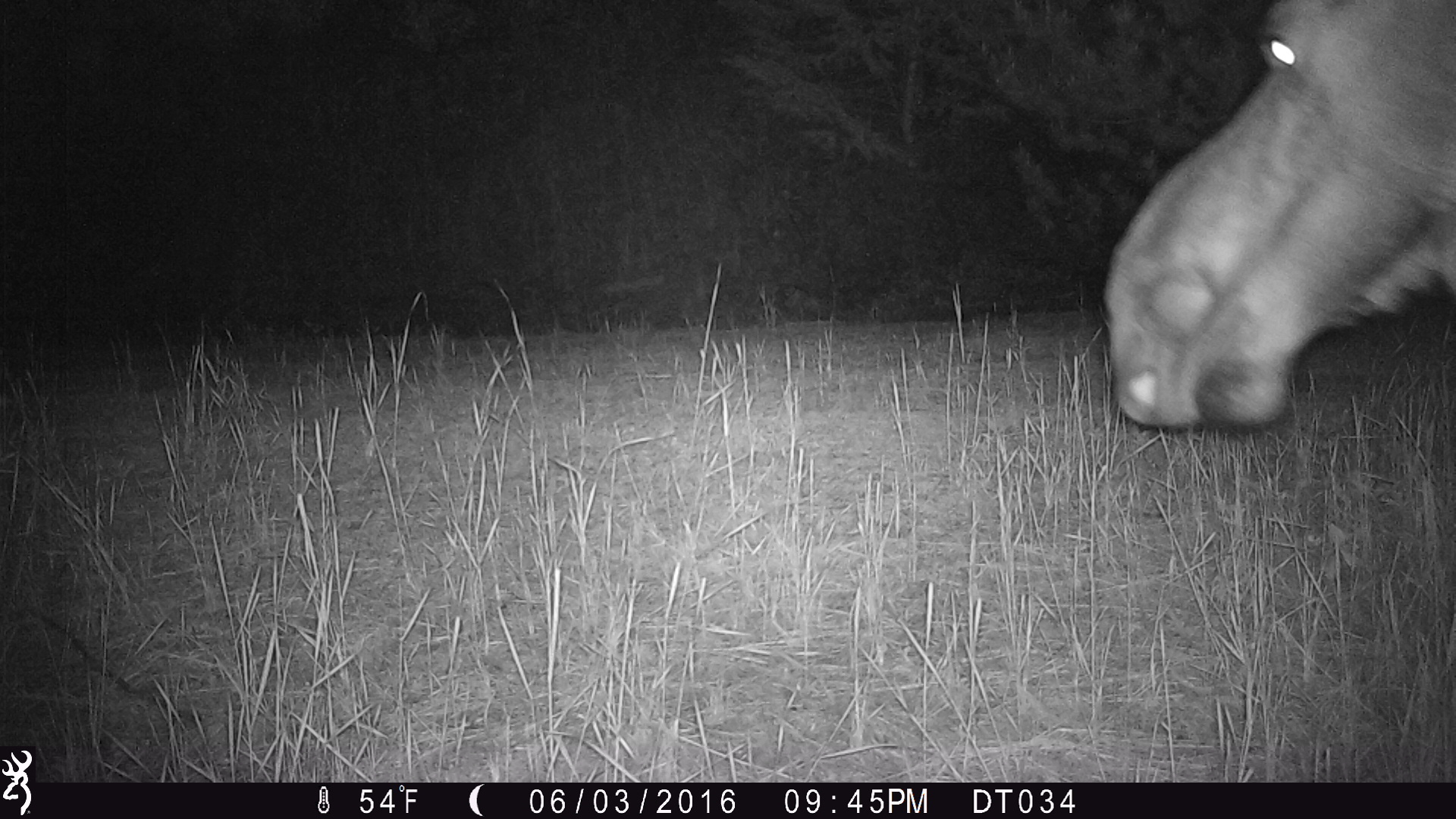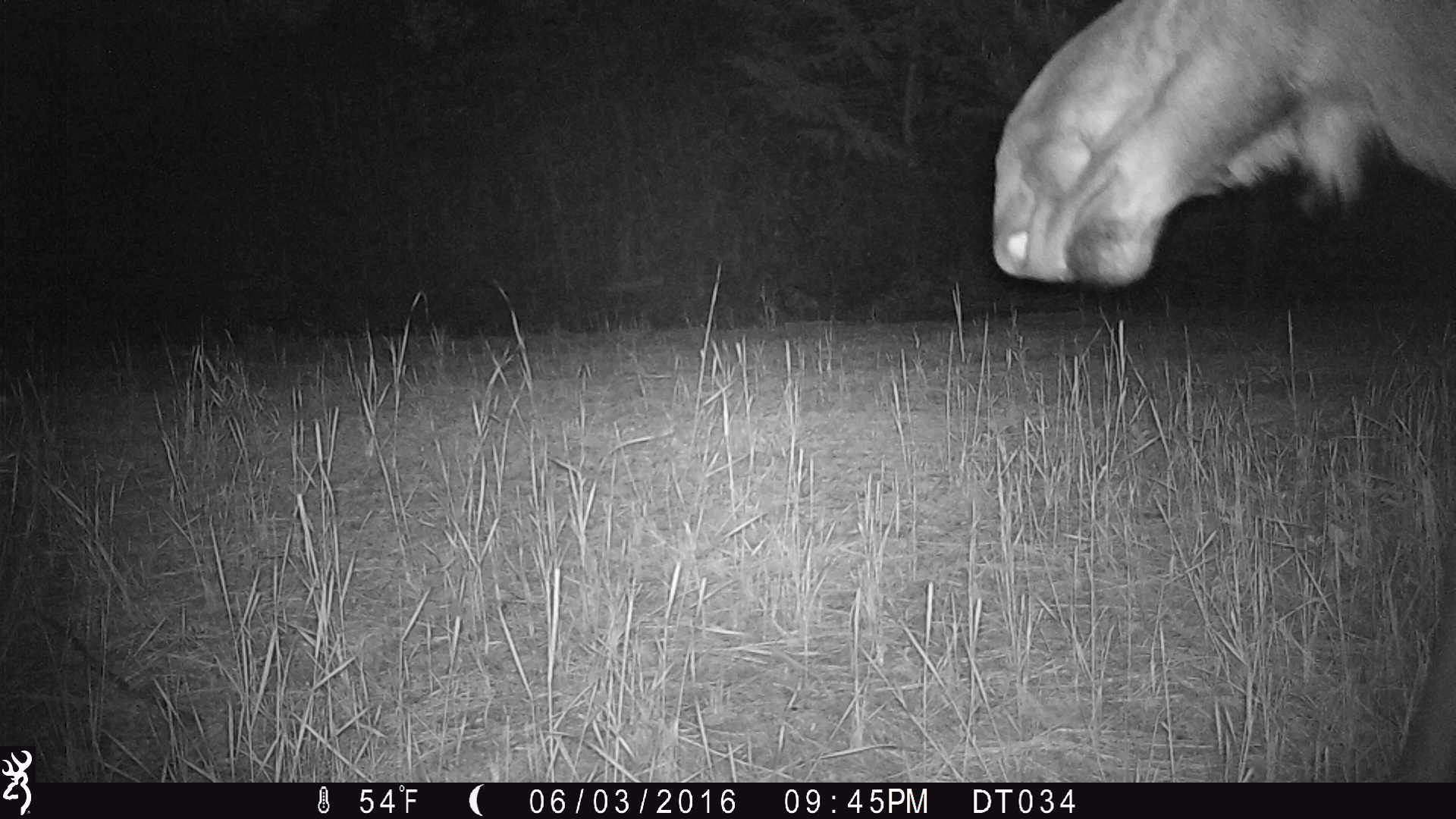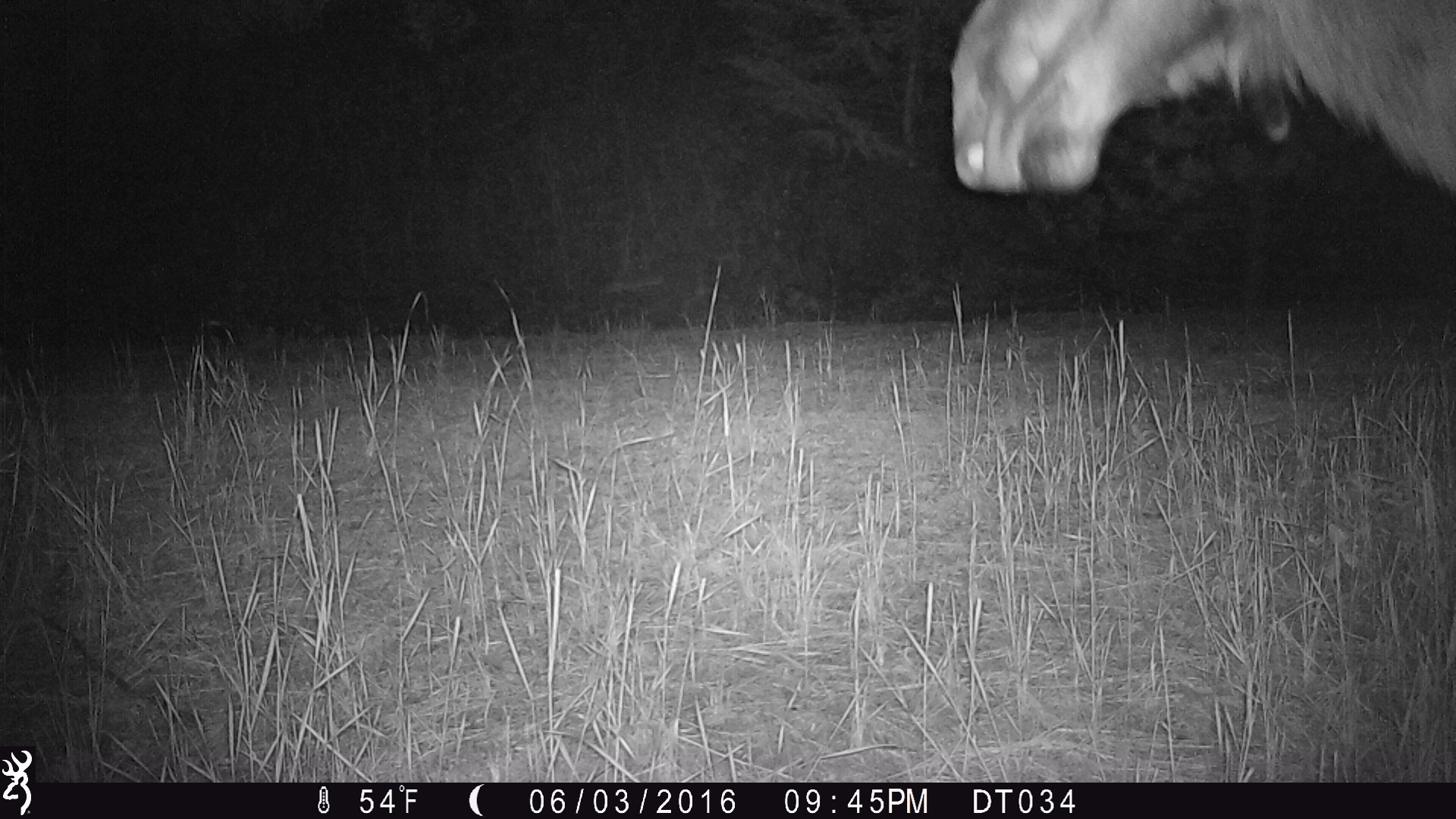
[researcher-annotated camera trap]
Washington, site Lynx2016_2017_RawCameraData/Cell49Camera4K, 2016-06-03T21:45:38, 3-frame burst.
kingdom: Animalia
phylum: Chordata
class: Mammalia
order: Artiodactyla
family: Cervidae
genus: Alces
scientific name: Alces alces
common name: moose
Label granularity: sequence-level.